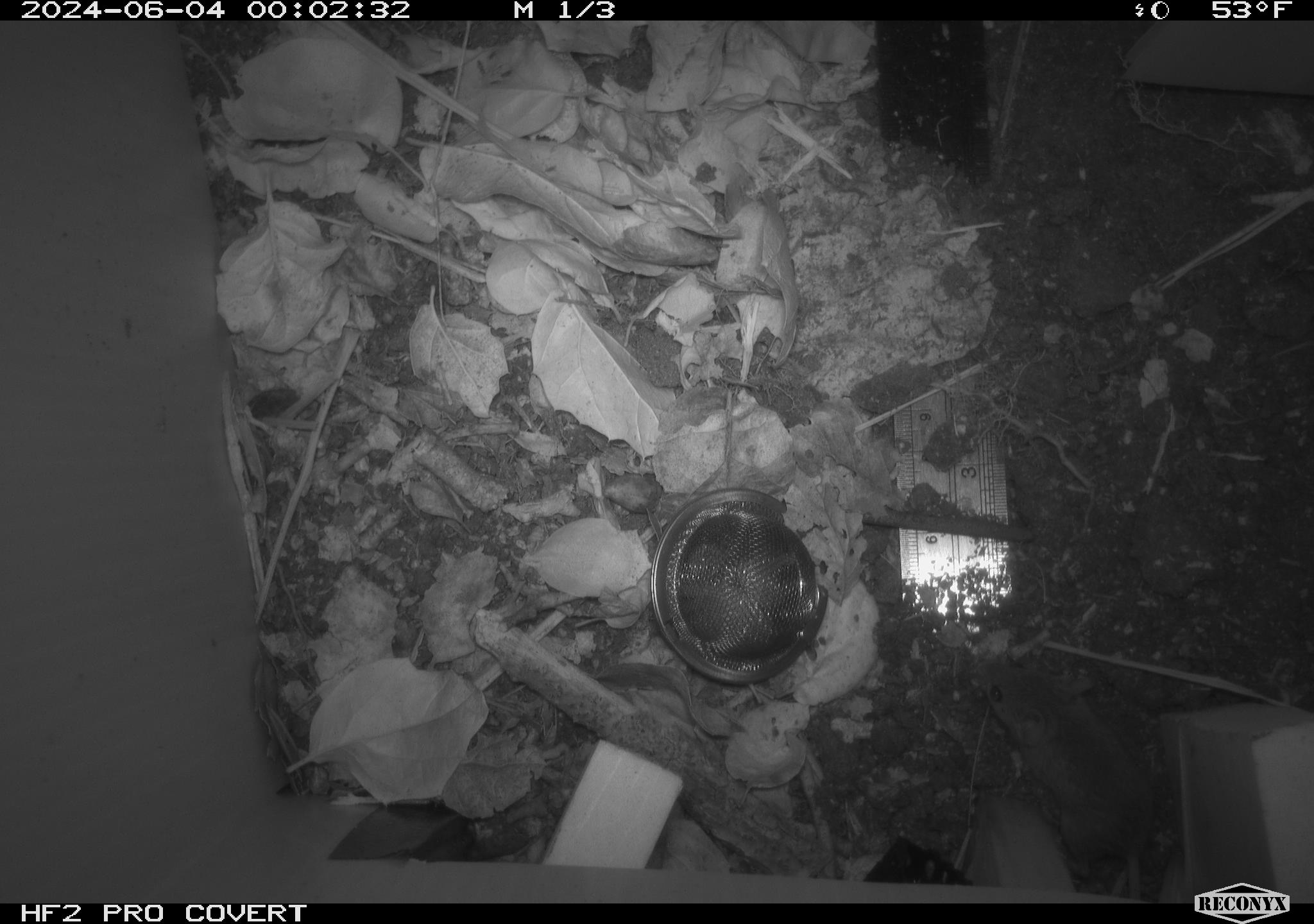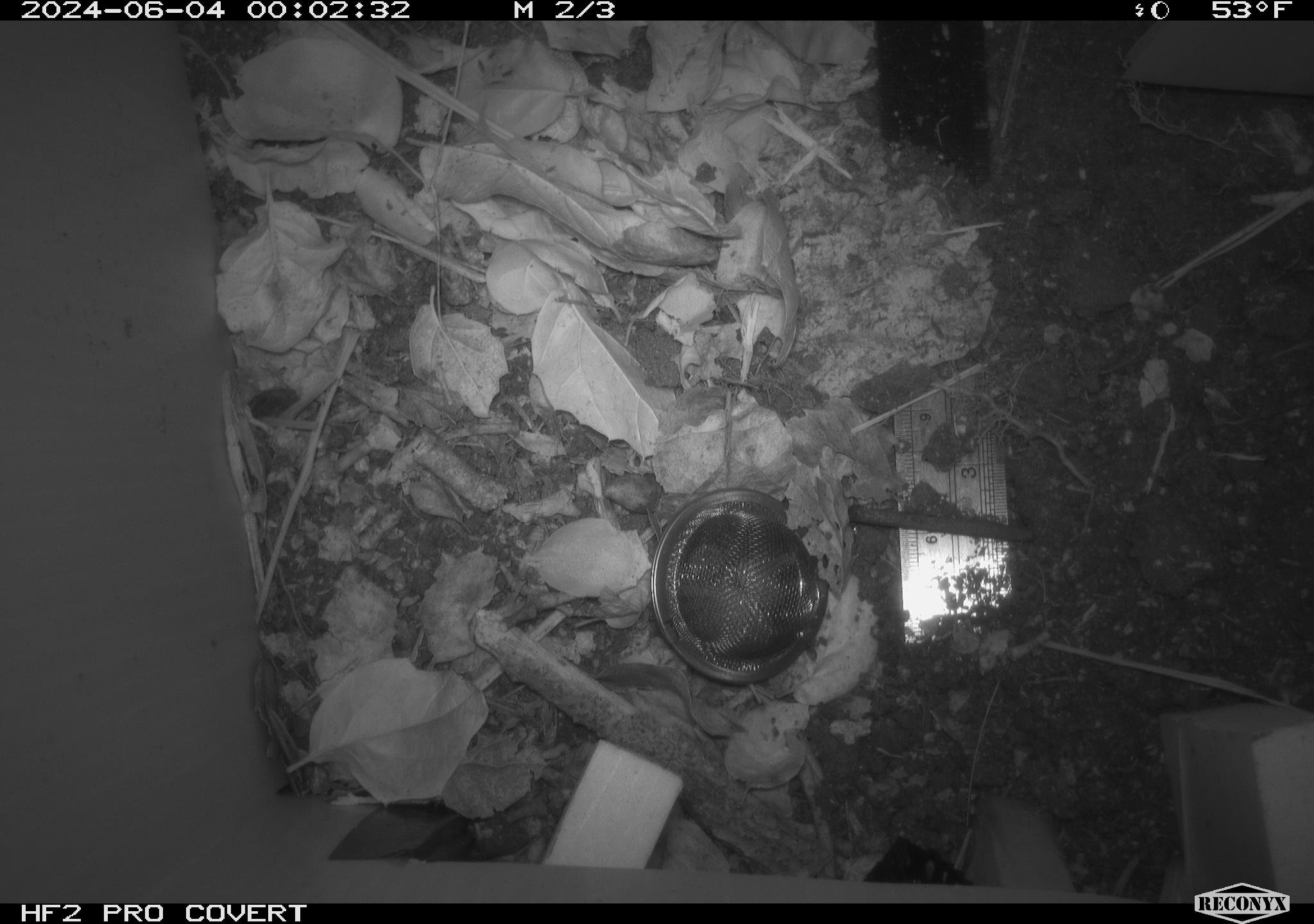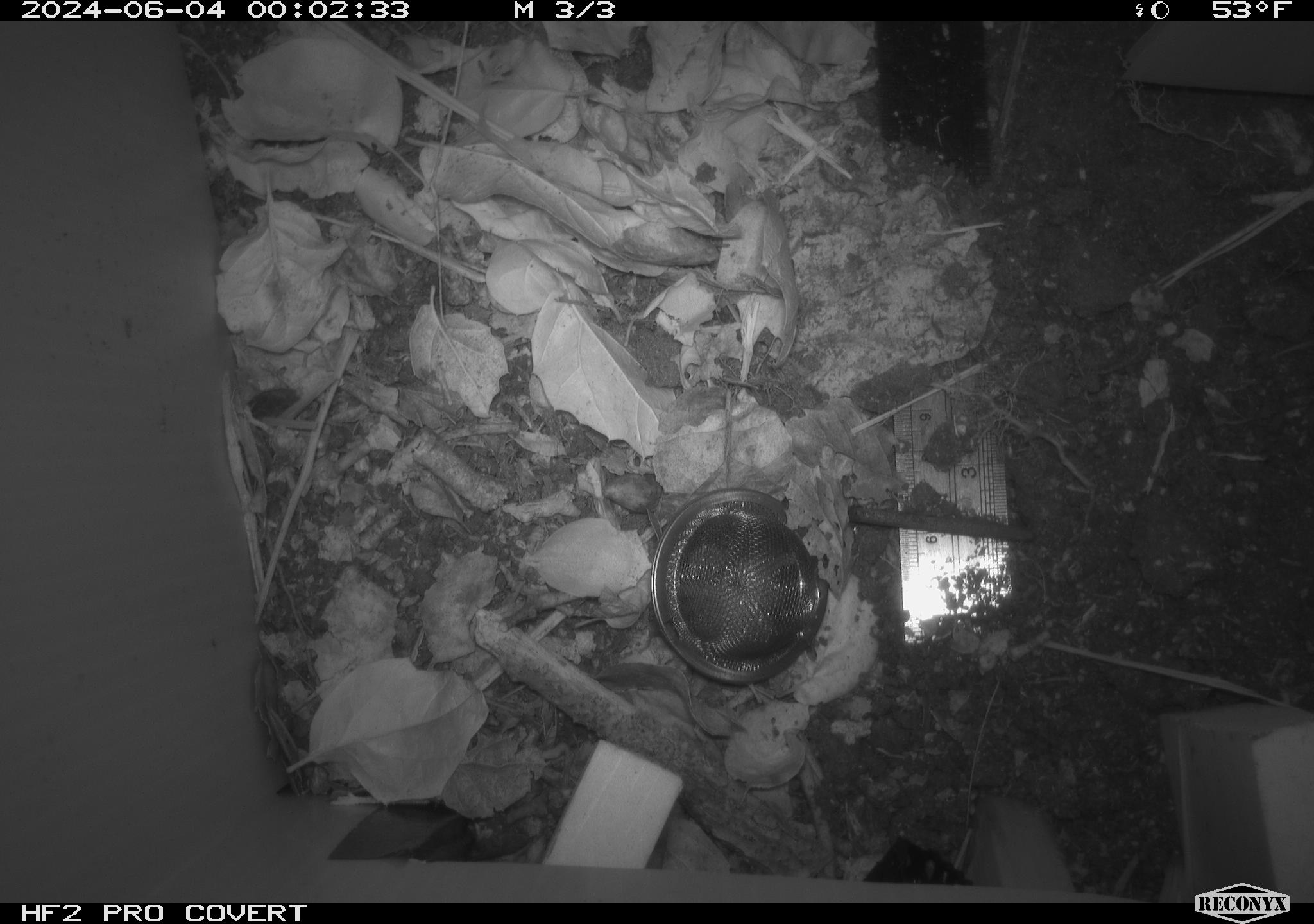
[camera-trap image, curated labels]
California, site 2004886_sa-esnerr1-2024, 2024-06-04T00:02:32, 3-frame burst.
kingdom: Animalia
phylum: Chordata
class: Mammalia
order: Rodentia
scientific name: Rodentia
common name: rodent